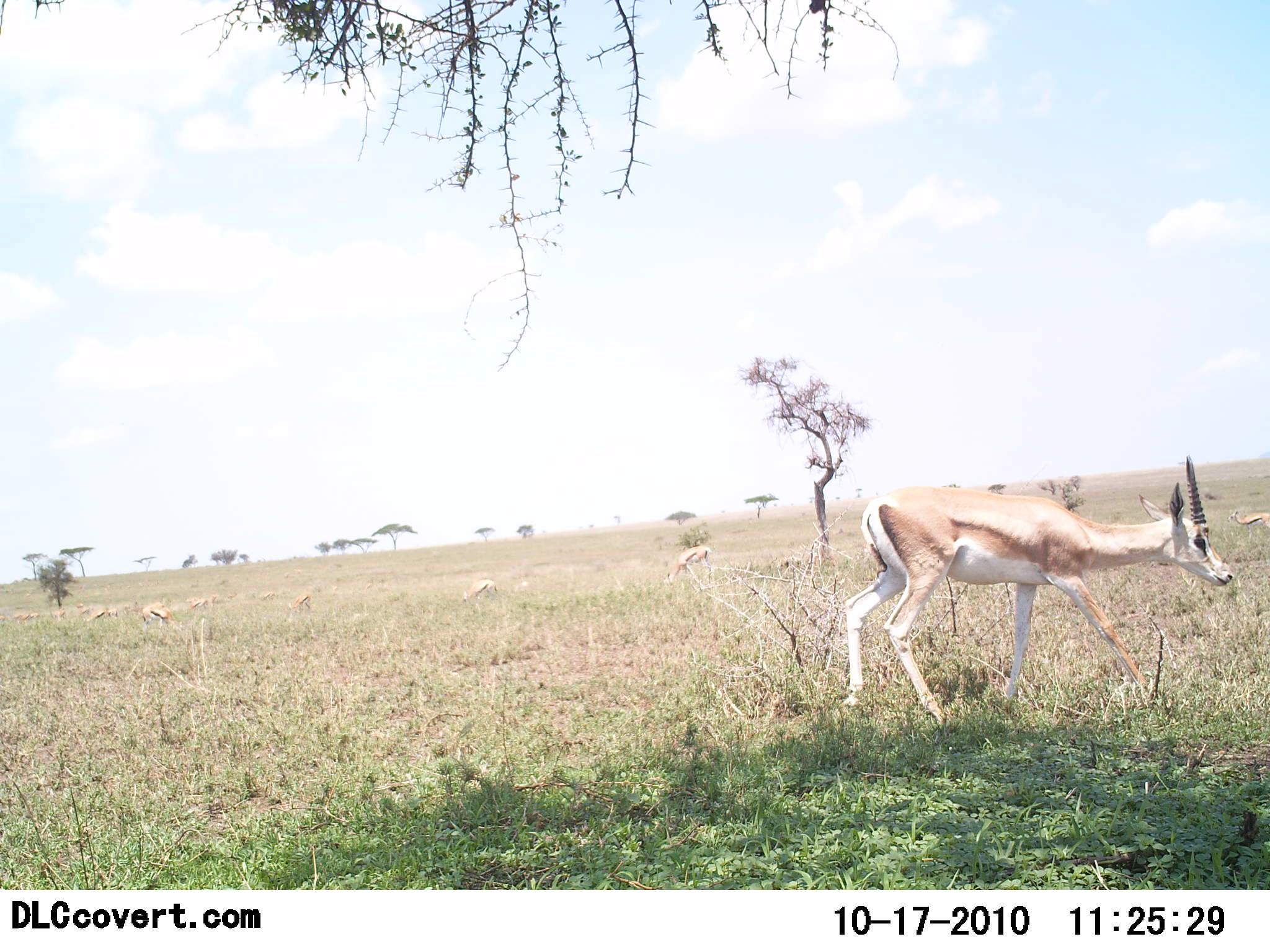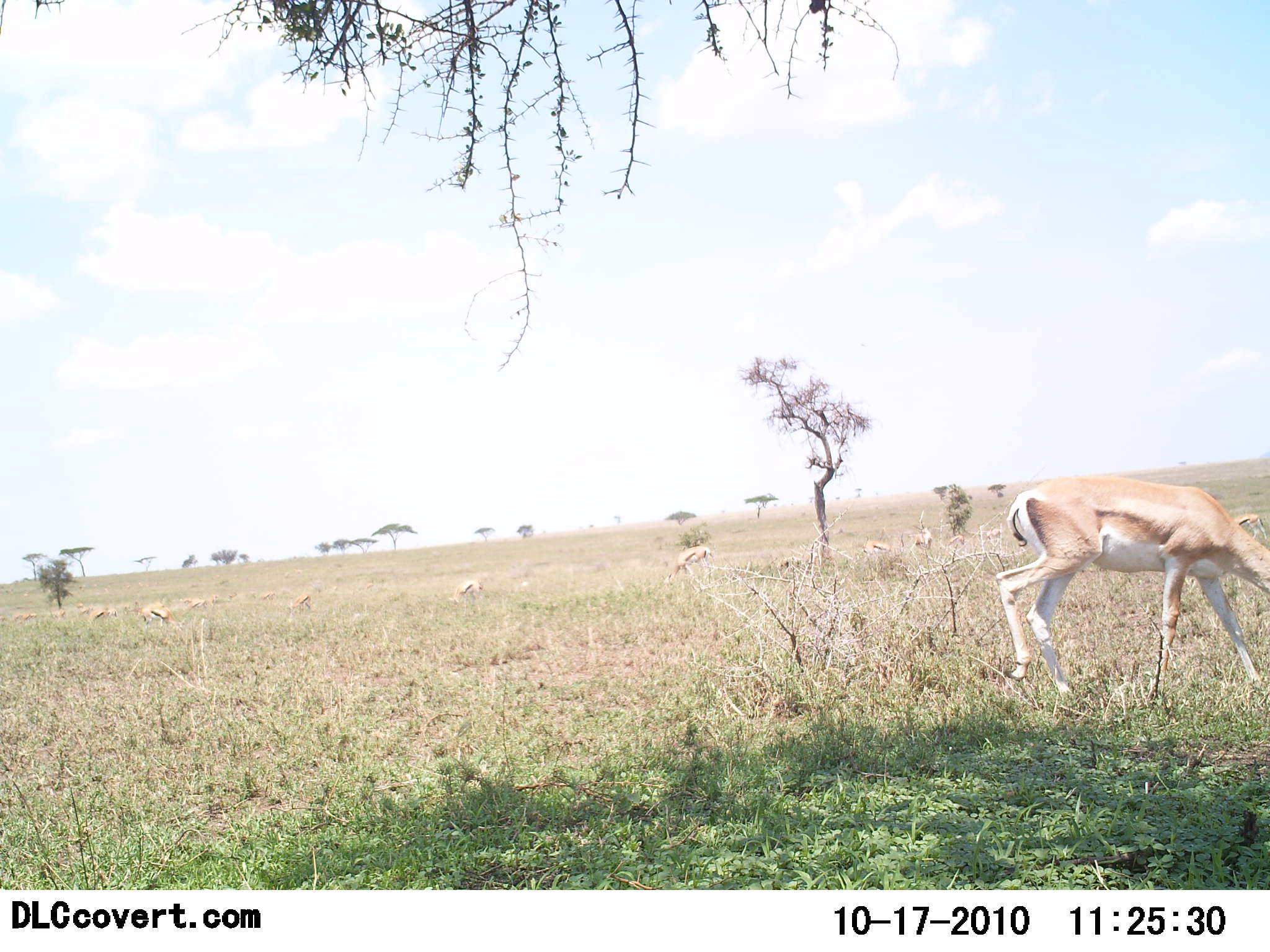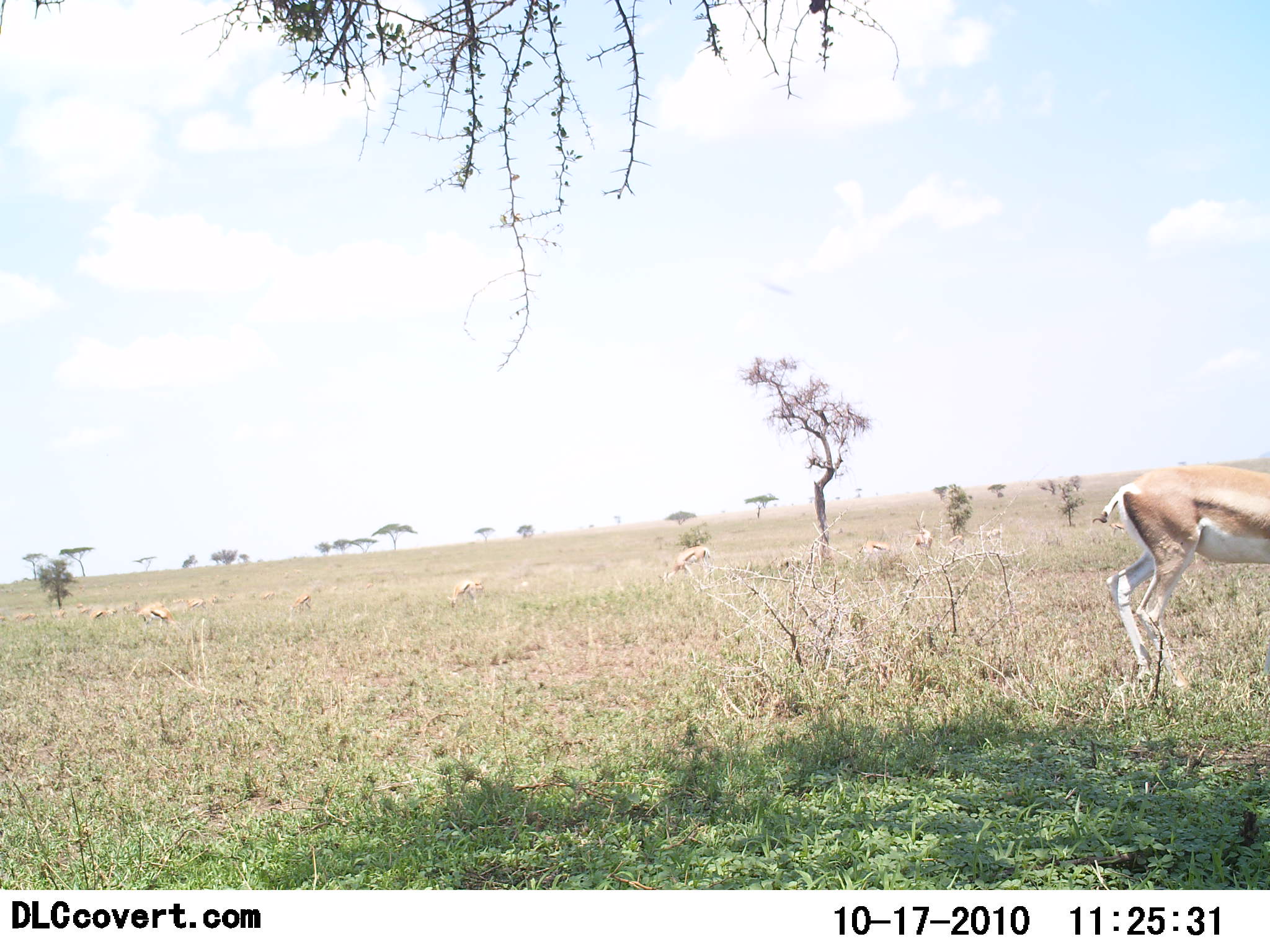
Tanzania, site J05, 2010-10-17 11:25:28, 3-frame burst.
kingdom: Animalia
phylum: Chordata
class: Mammalia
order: Artiodactyla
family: Bovidae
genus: Nanger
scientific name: Nanger granti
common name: grant's gazelle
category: gazellegrants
Gazellegrants (grant's gazelle) (Nanger granti), count 1. Behavior (volunteer vote fractions): standing 45%, resting 0%, moving 55%, interacting 0%. Young present (vote fraction): 0%. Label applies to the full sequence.